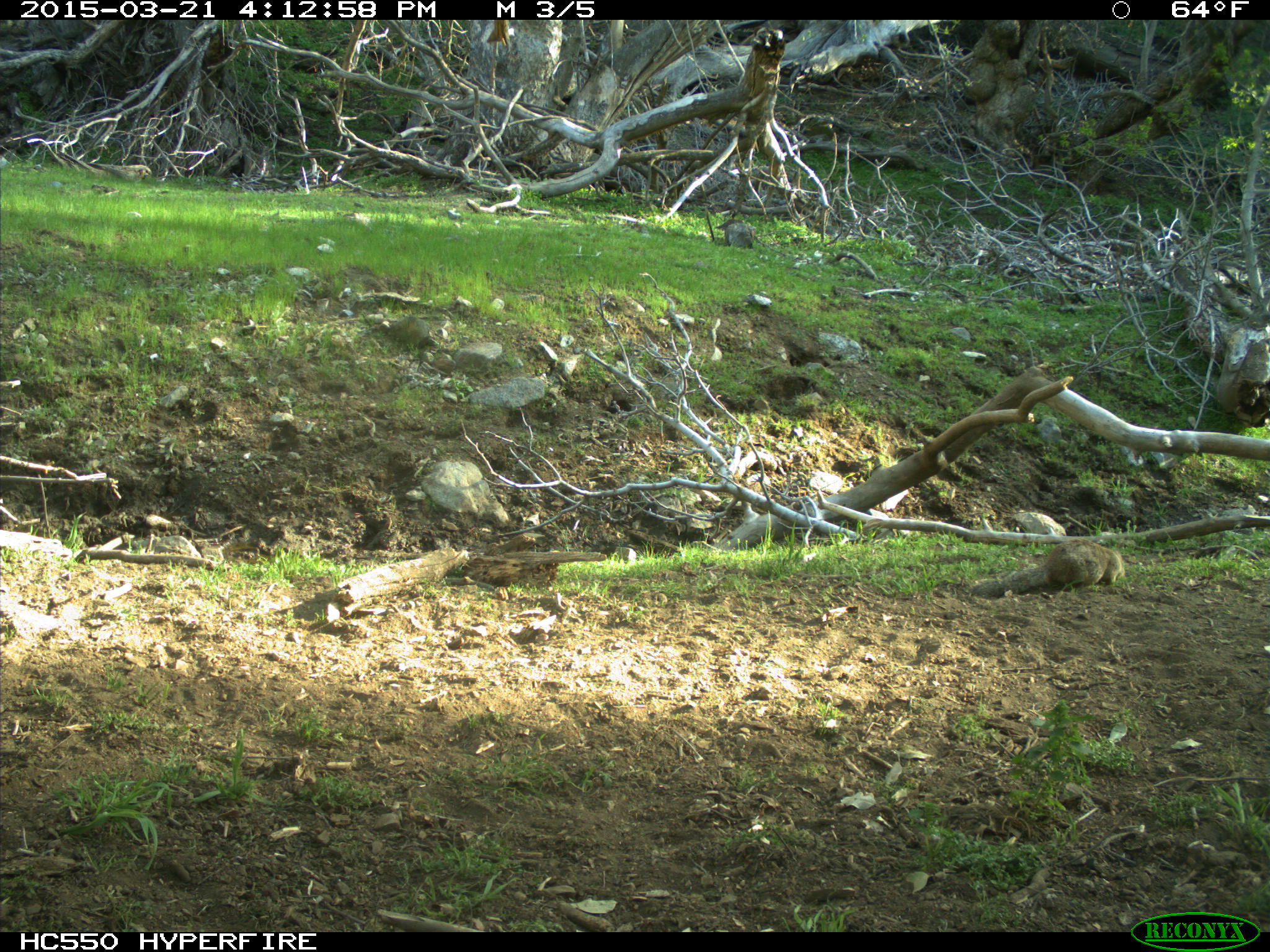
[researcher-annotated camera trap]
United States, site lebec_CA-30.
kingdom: Animalia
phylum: Chordata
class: Mammalia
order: Rodentia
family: Sciuridae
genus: Otospermophilus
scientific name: Otospermophilus beecheyi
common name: california ground squirrel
Otospermophilus beecheyi (california ground squirrel).